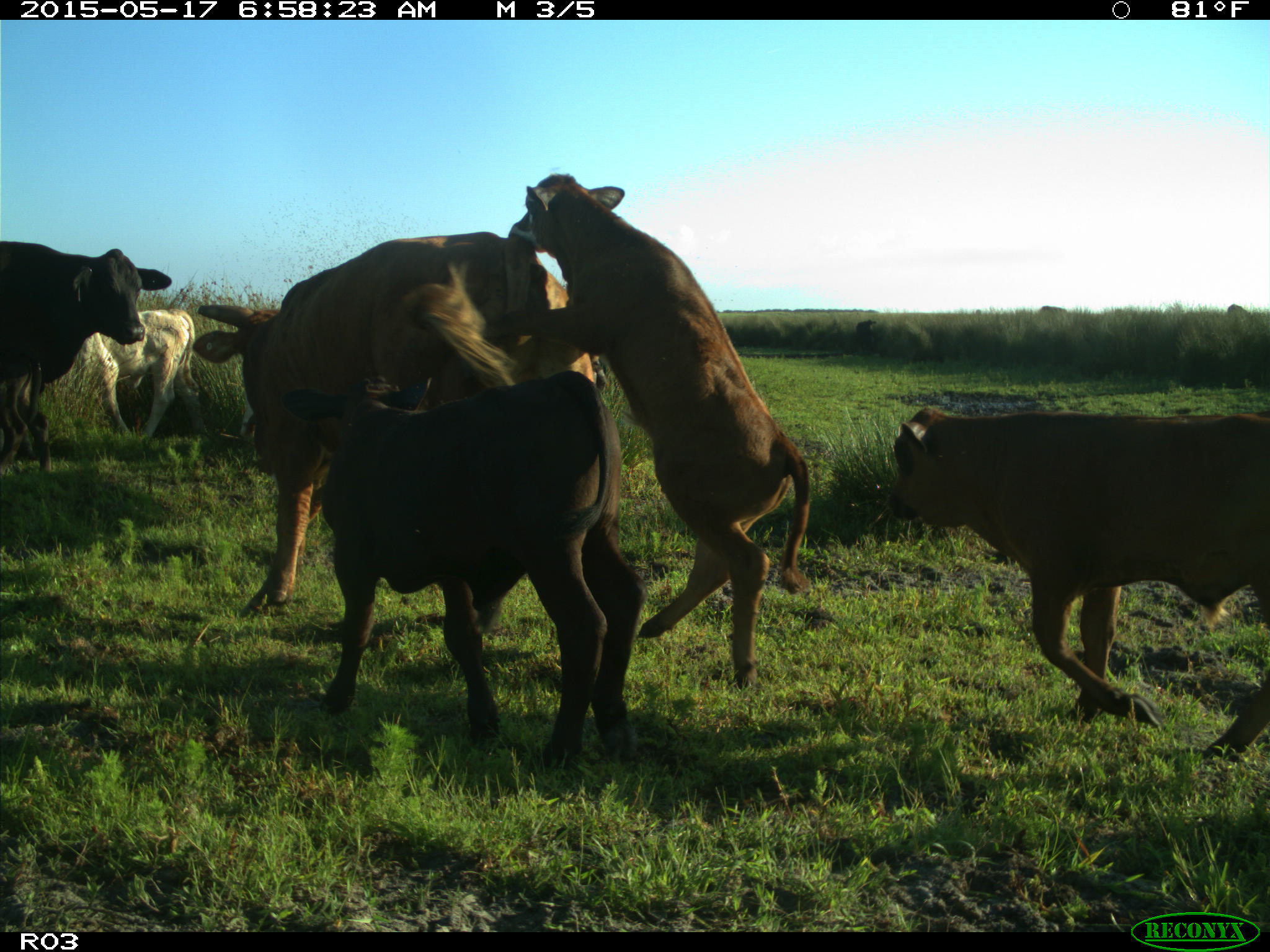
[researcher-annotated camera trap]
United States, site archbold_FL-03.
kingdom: Animalia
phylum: Chordata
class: Mammalia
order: Artiodactyla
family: Bovidae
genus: Bos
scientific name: Bos taurus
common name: domestic cow